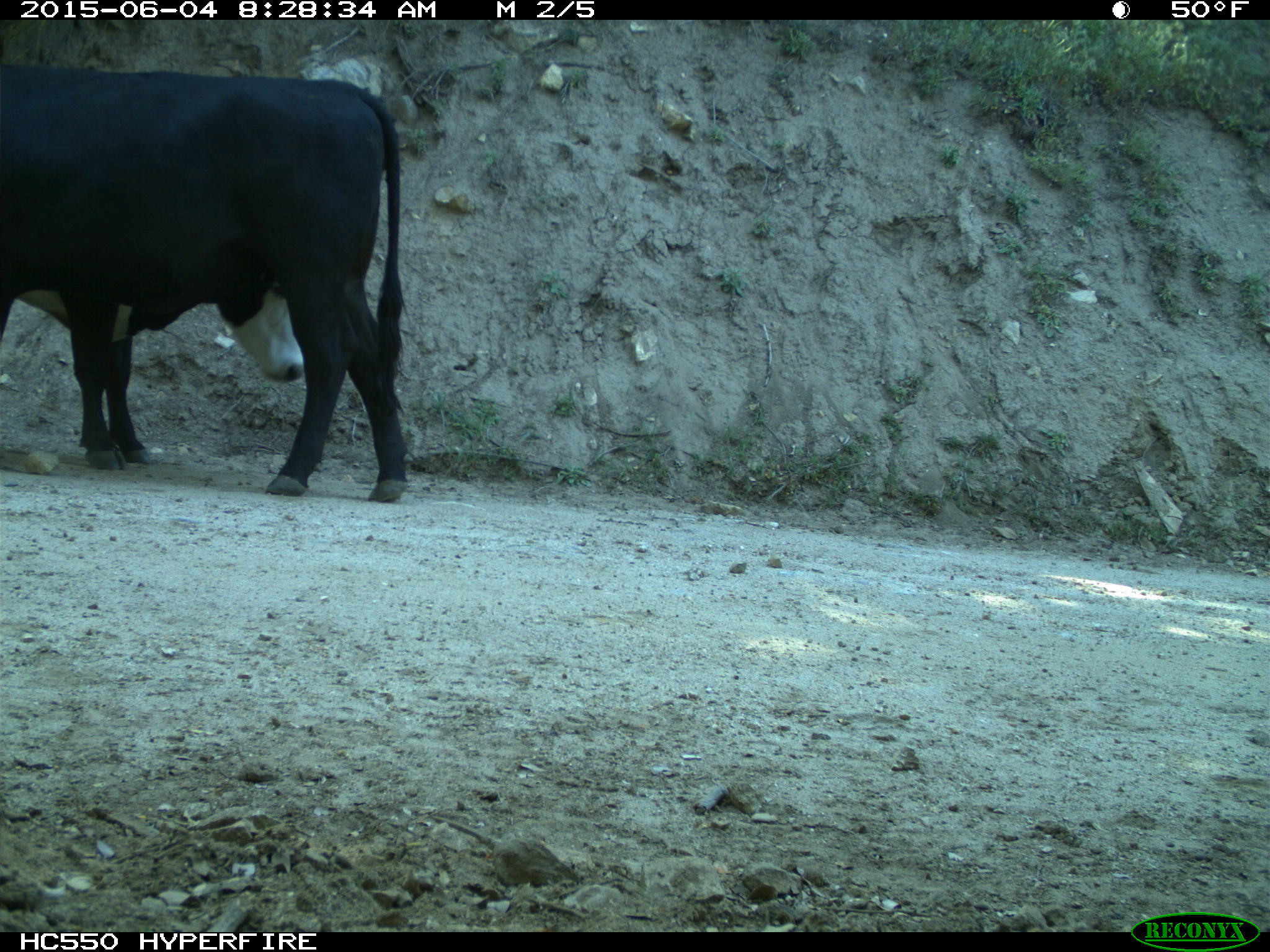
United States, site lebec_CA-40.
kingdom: Animalia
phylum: Chordata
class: Mammalia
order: Artiodactyla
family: Bovidae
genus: Bos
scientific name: Bos taurus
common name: domestic cow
Bos taurus (domestic cow).